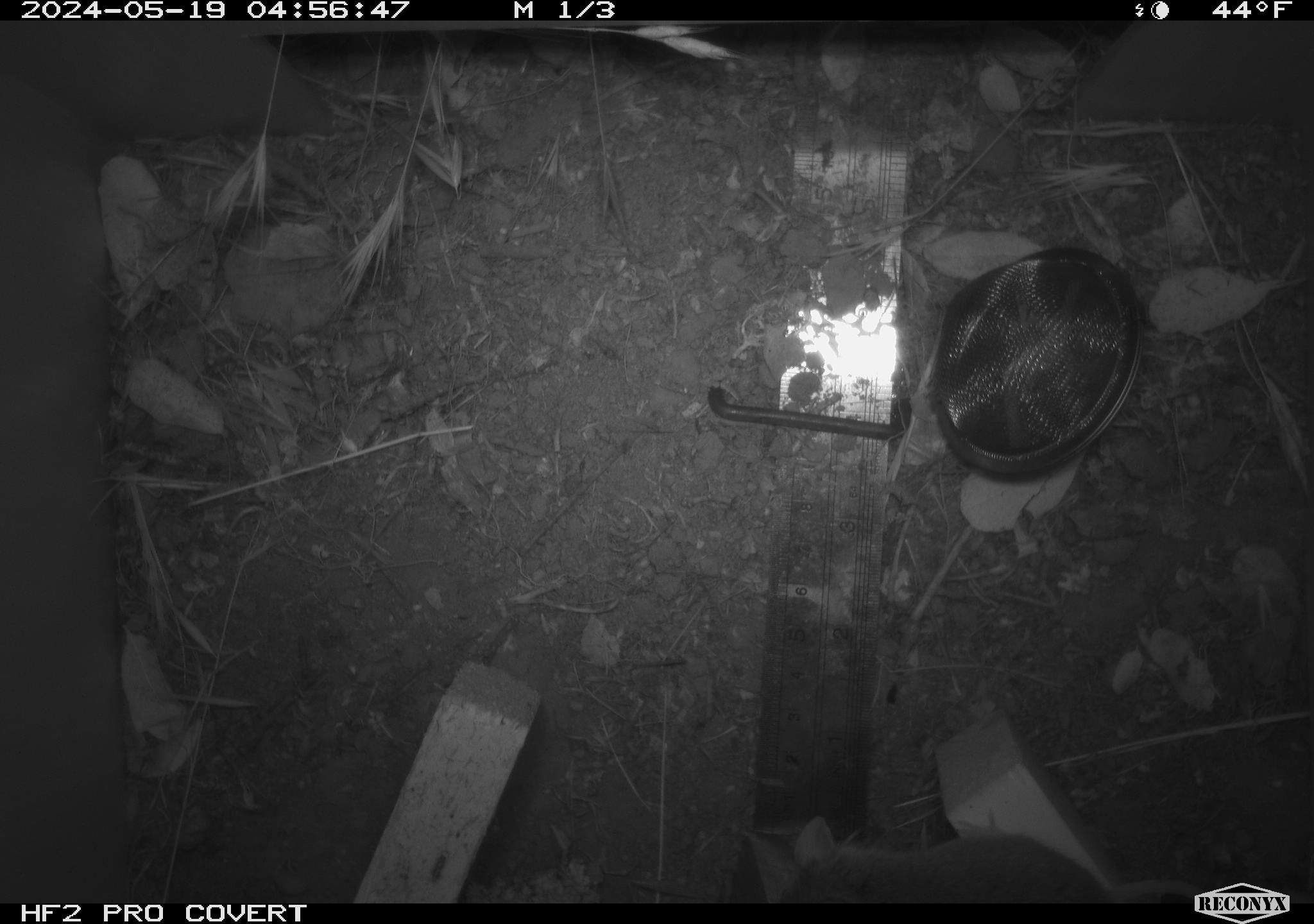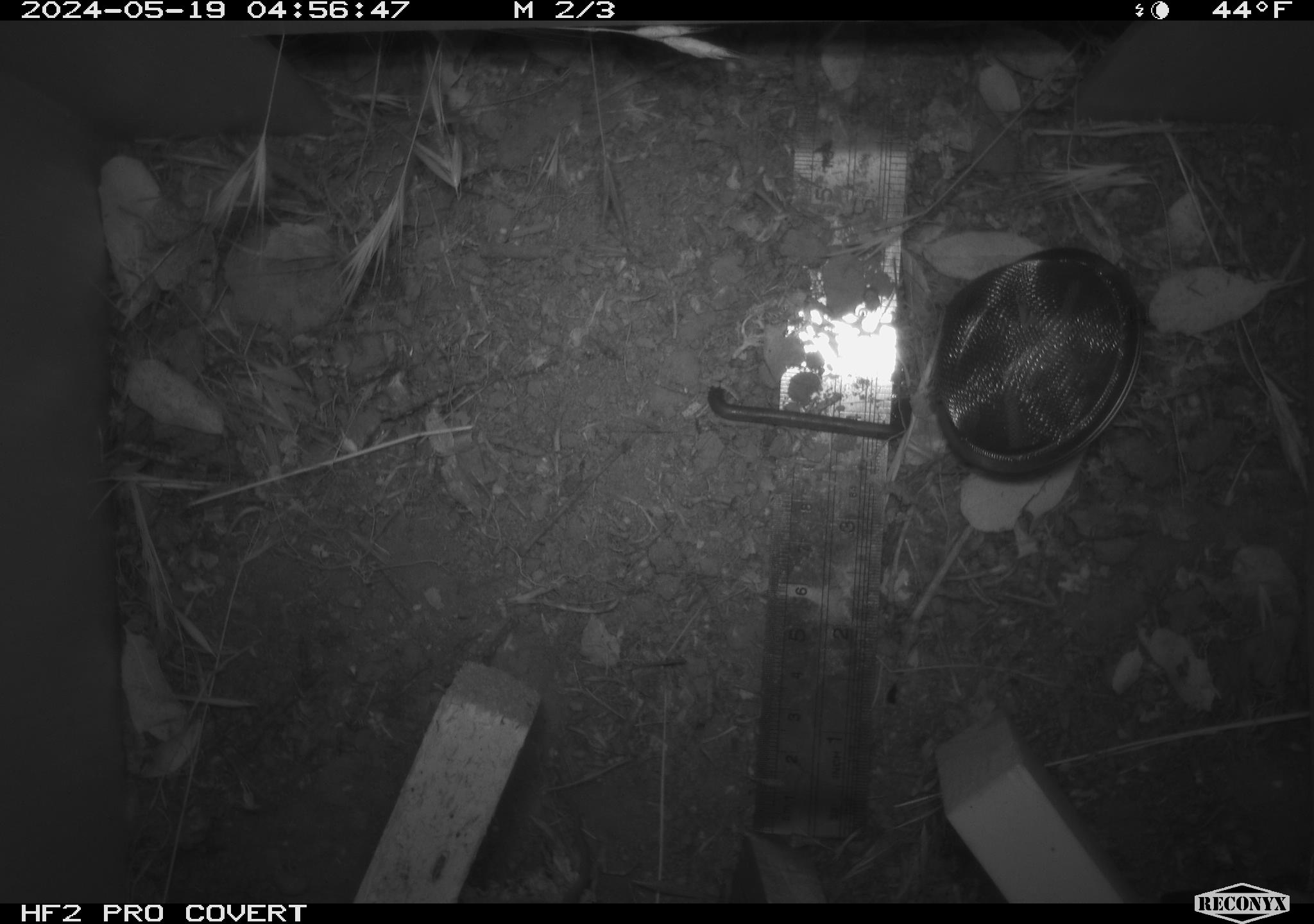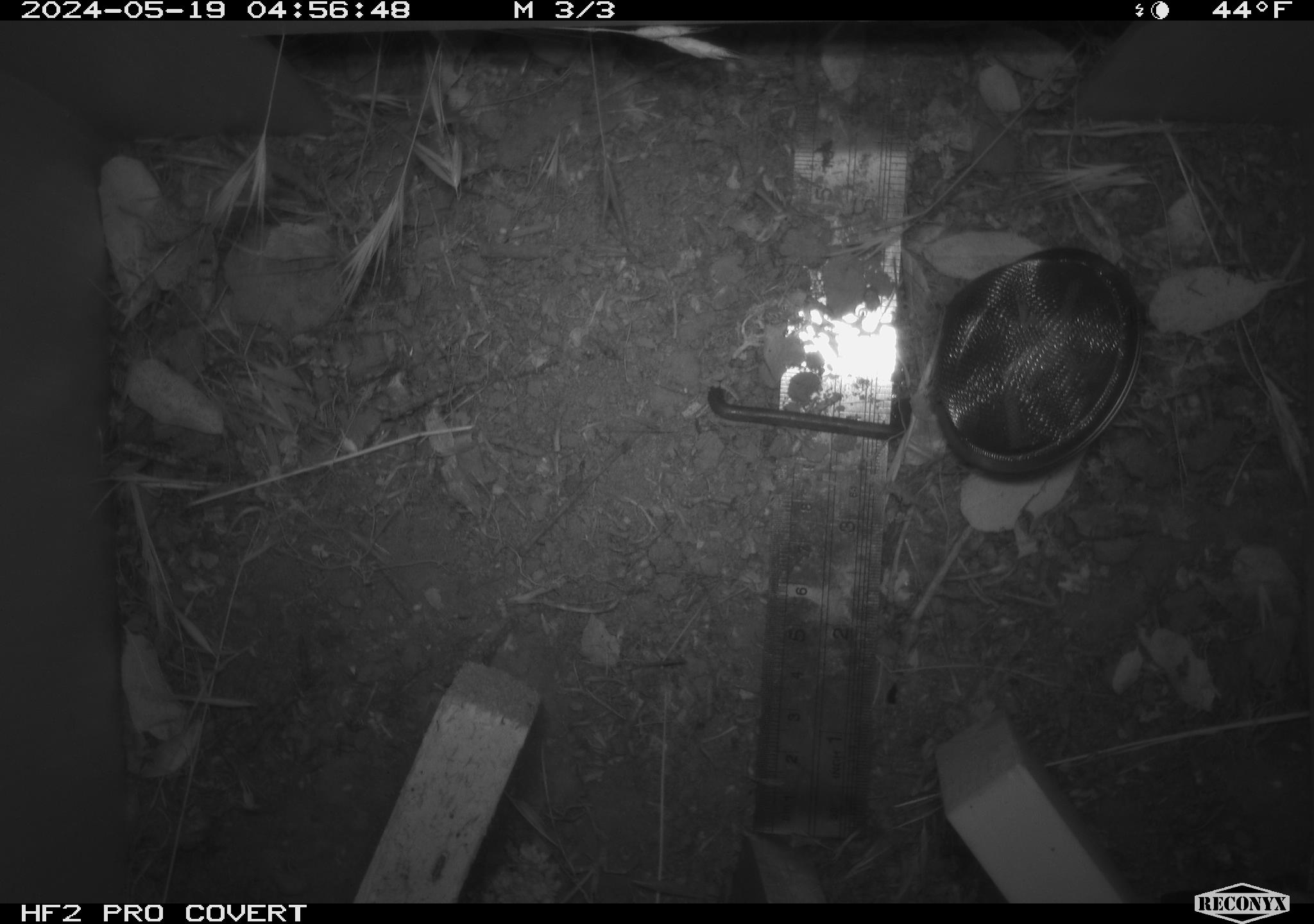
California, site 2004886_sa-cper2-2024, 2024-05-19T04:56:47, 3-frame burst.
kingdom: Animalia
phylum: Chordata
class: Mammalia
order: Rodentia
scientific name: Rodentia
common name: rodent